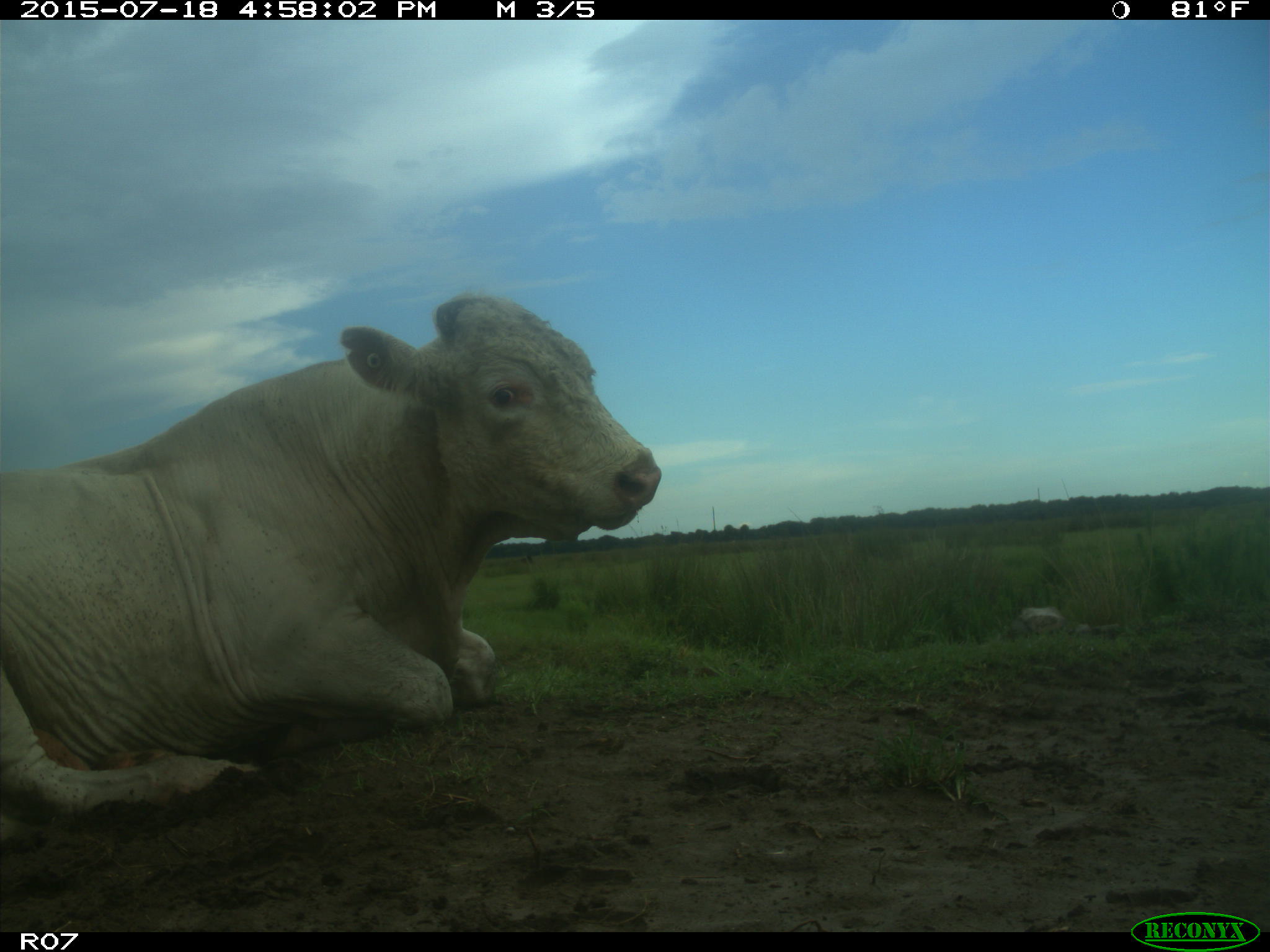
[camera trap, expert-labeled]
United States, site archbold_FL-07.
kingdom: Animalia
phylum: Chordata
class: Mammalia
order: Artiodactyla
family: Bovidae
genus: Bos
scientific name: Bos taurus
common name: domestic cow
Bos taurus (domestic cow).